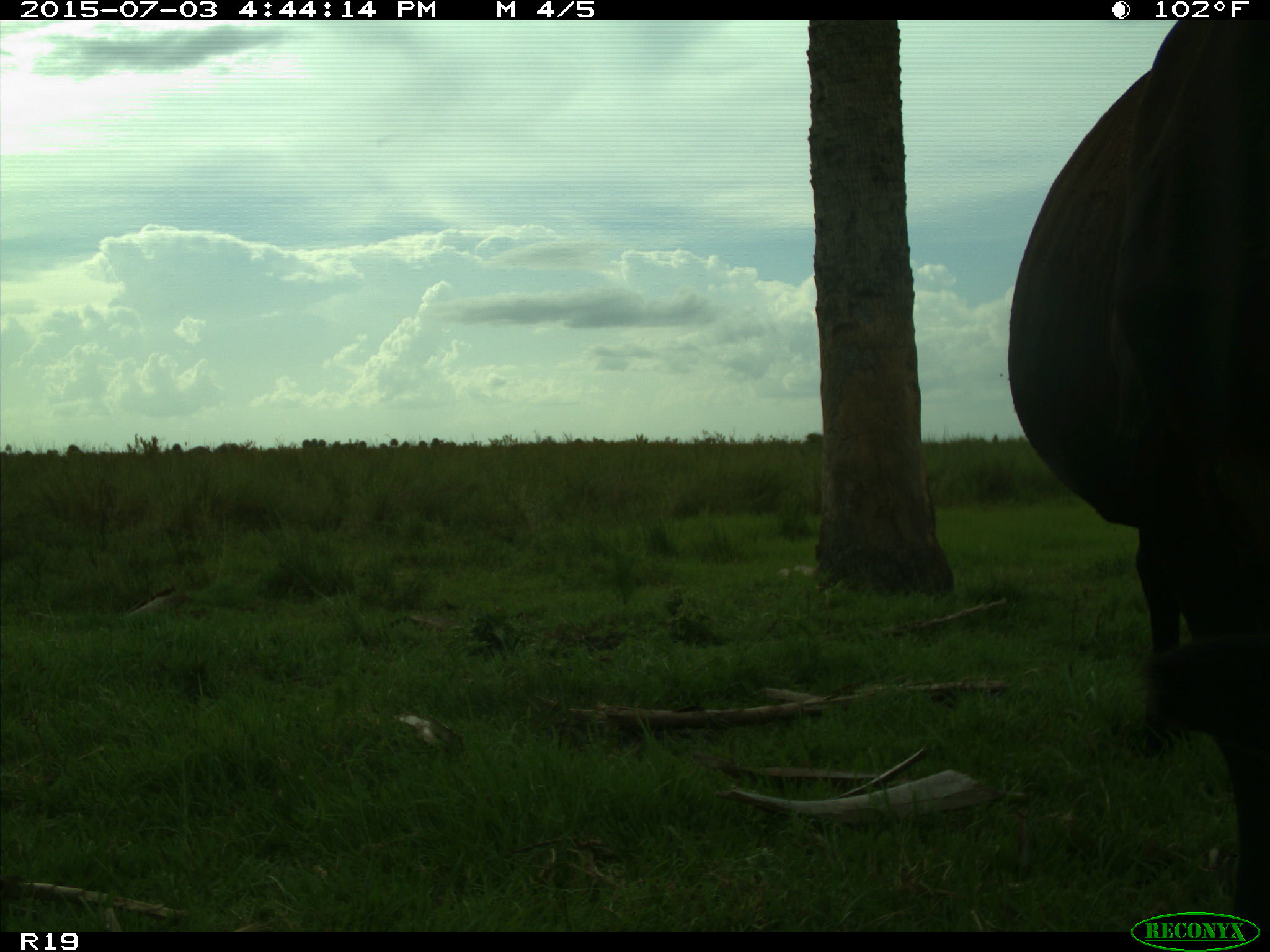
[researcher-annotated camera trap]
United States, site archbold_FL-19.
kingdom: Animalia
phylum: Chordata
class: Mammalia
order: Artiodactyla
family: Bovidae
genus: Bos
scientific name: Bos taurus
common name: domestic cow